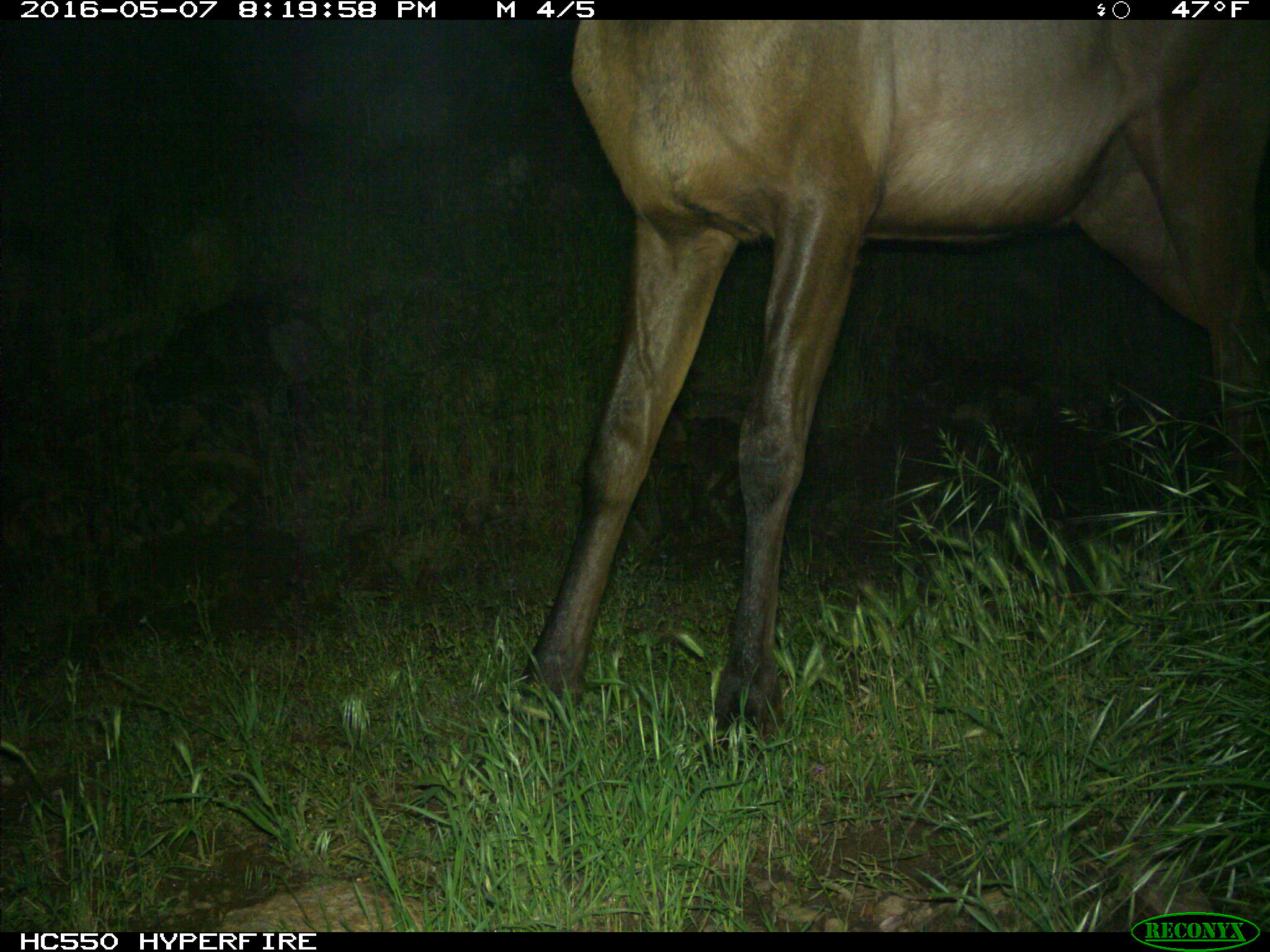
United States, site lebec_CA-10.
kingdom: Animalia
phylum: Chordata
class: Mammalia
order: Artiodactyla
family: Cervidae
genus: Cervus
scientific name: Cervus canadensis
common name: elk